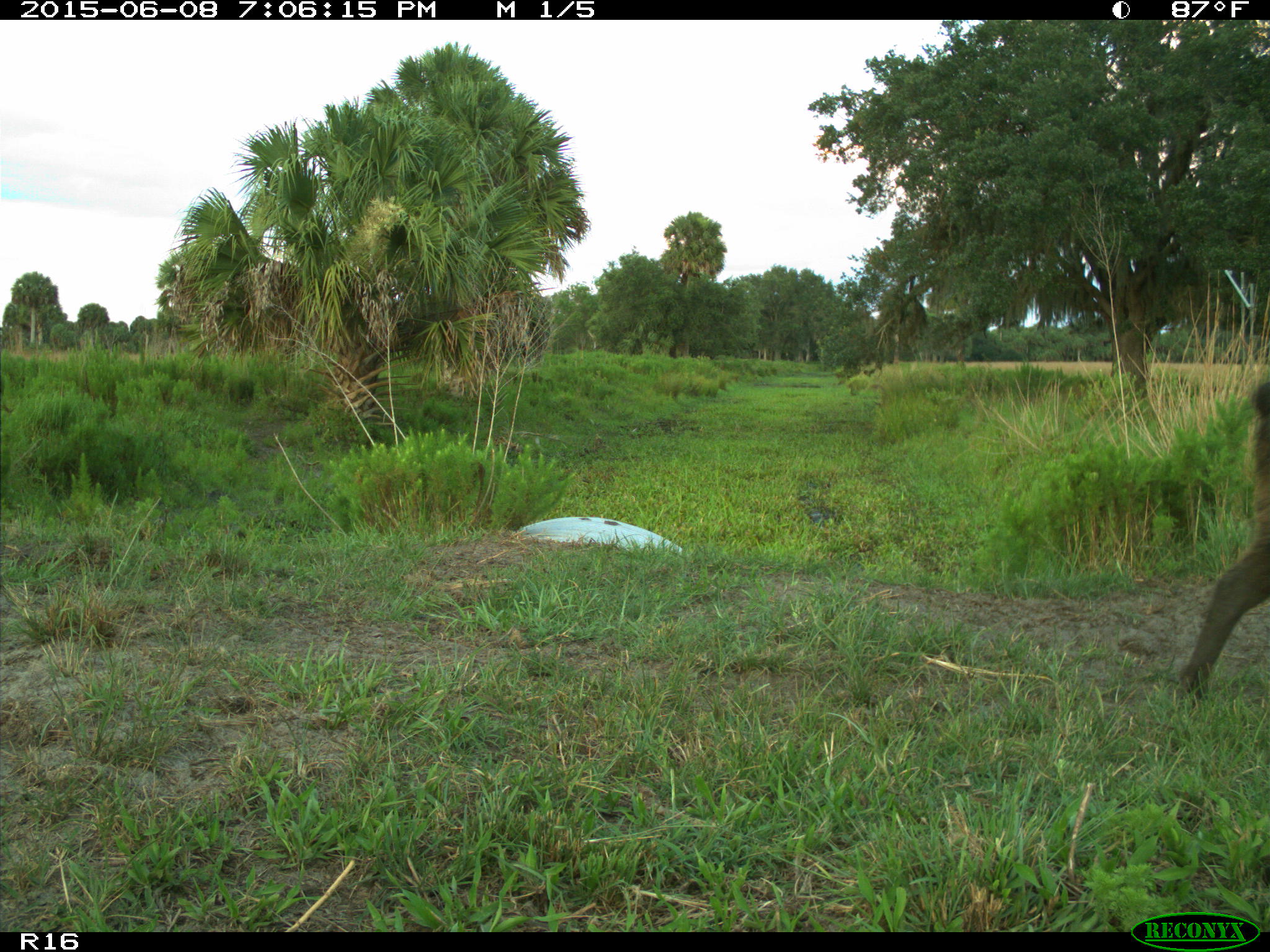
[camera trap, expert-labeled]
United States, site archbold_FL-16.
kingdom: Animalia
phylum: Chordata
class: Mammalia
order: Artiodactyla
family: Suidae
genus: Sus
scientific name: Sus scrofa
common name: wild boar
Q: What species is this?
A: Sus scrofa (wild boar).